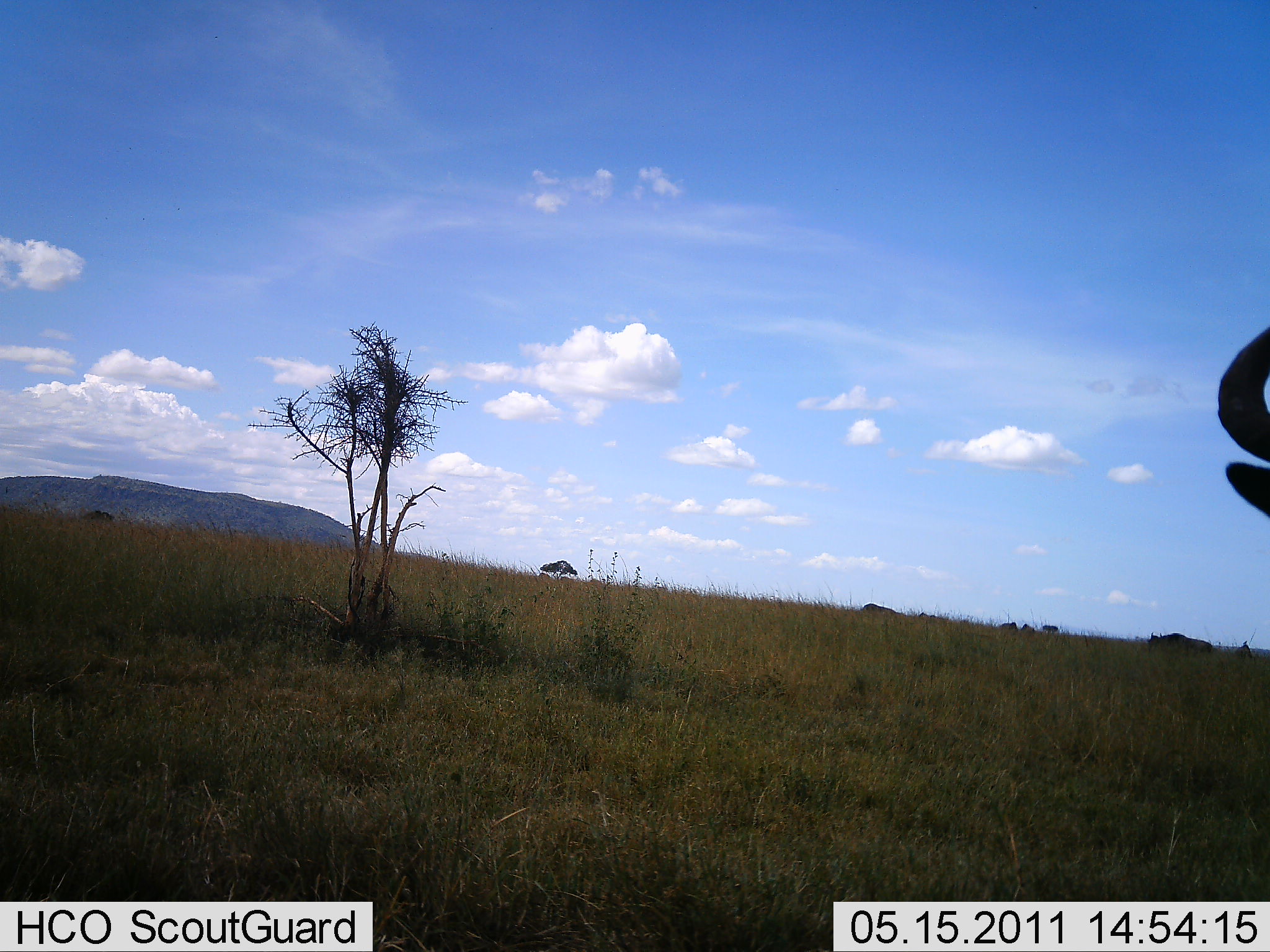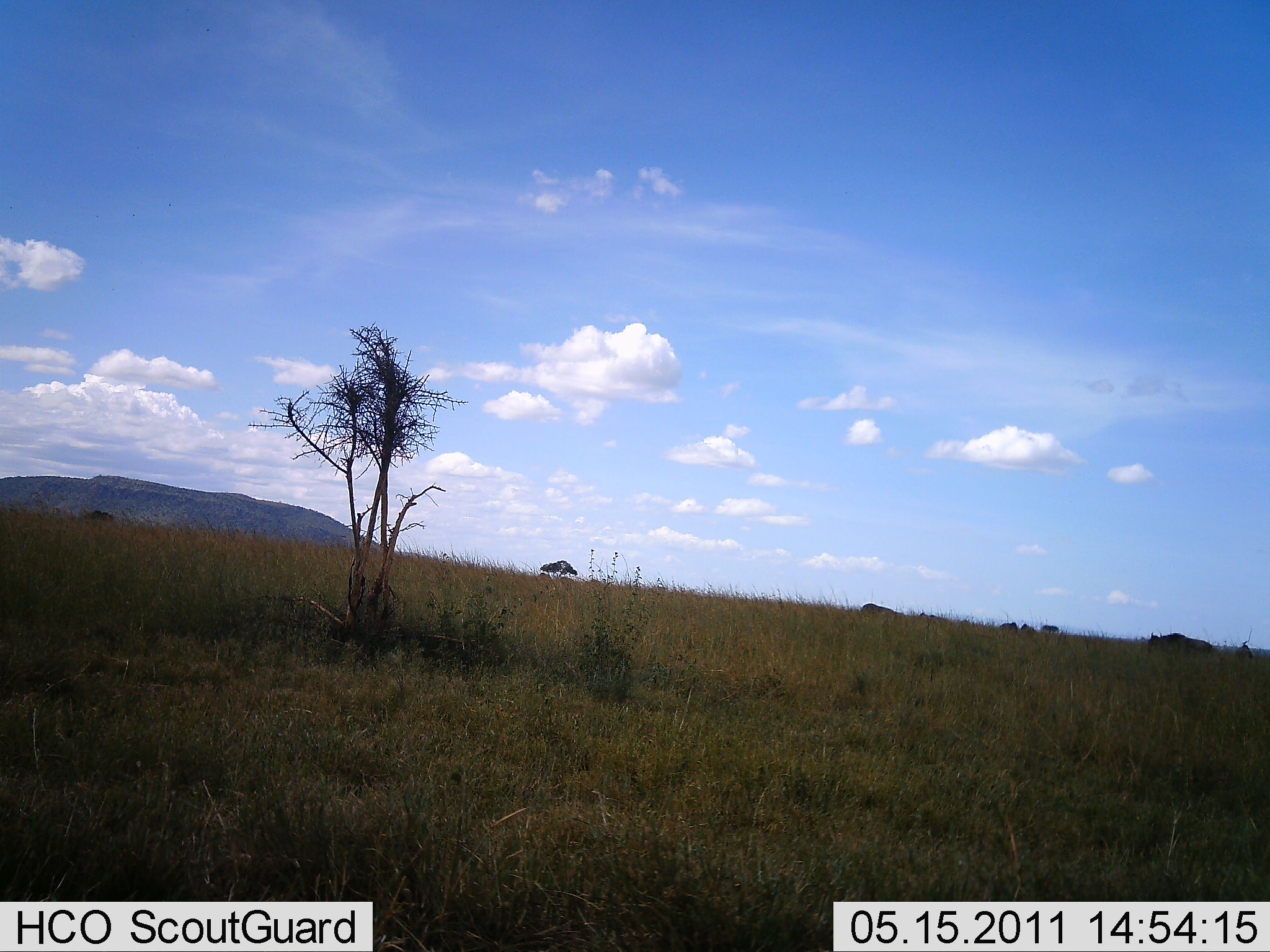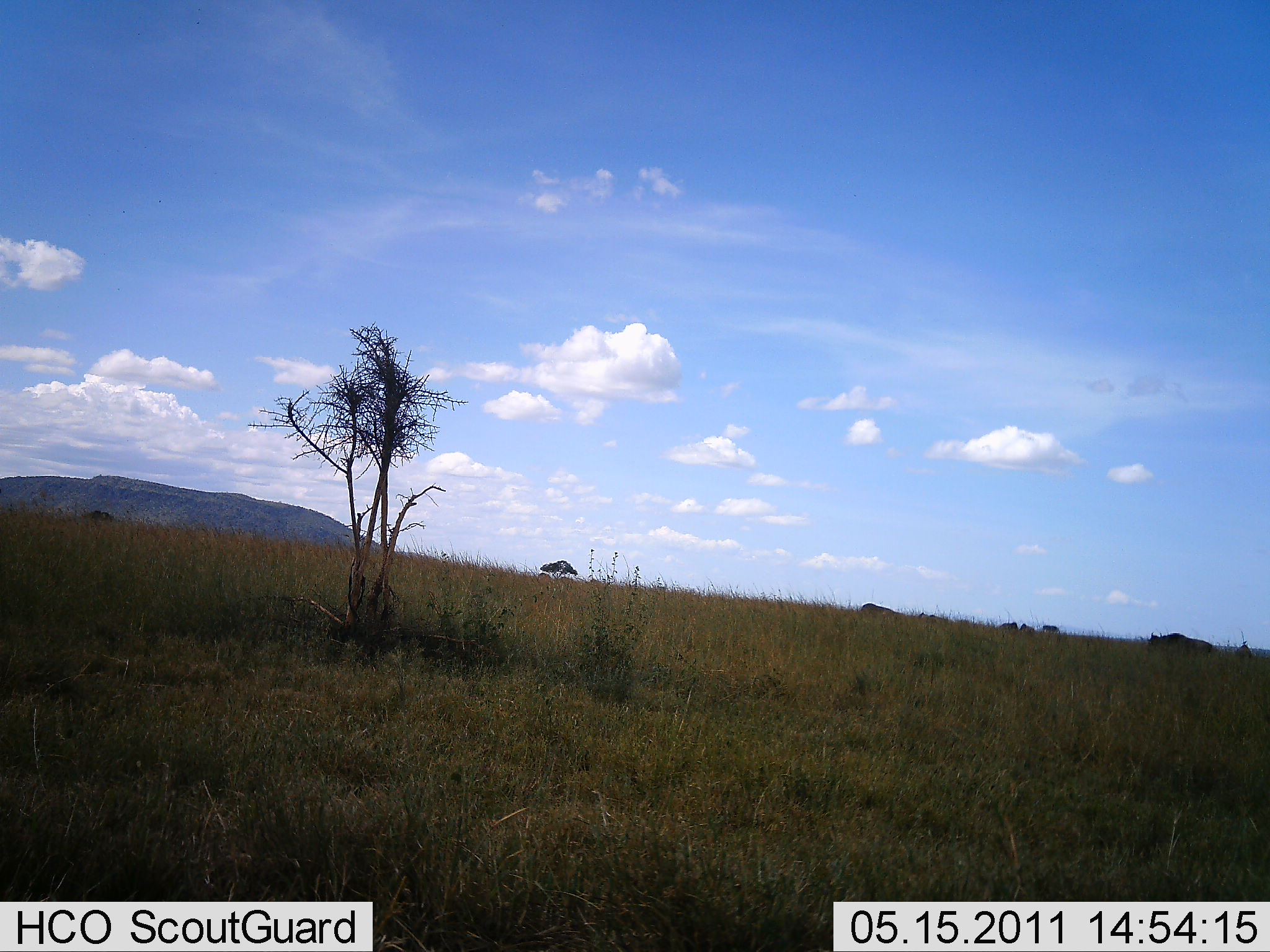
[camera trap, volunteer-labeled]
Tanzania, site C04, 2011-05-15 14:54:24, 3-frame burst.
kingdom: Animalia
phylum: Chordata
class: Mammalia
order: Artiodactyla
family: Bovidae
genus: Connochaetes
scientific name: Connochaetes taurinus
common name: blue wildebeest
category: wildebeest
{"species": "wildebeest (blue wildebeest) (Connochaetes taurinus)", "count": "1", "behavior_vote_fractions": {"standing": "50%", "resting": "0%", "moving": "50%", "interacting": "0%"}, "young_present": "0%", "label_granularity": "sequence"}